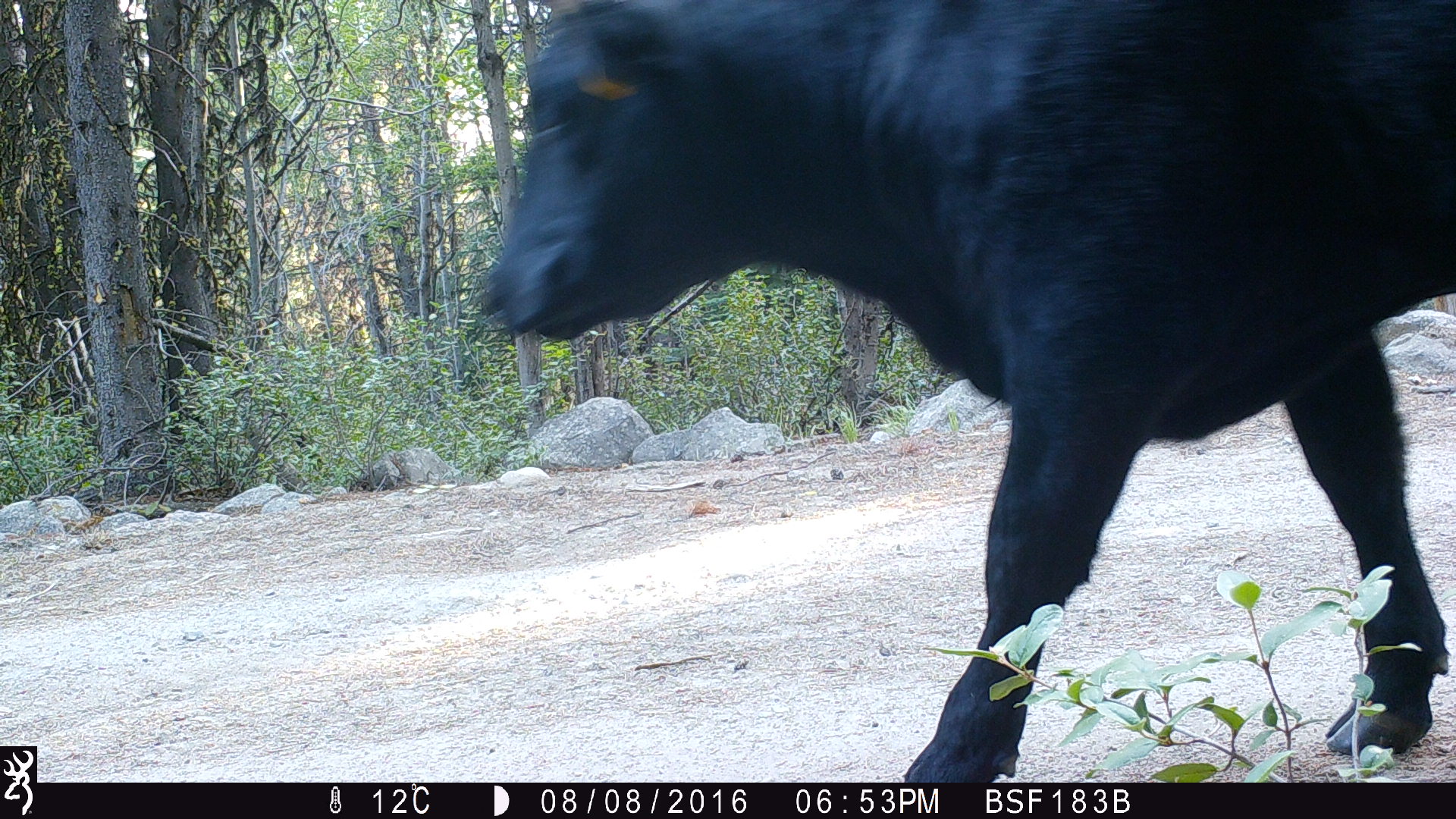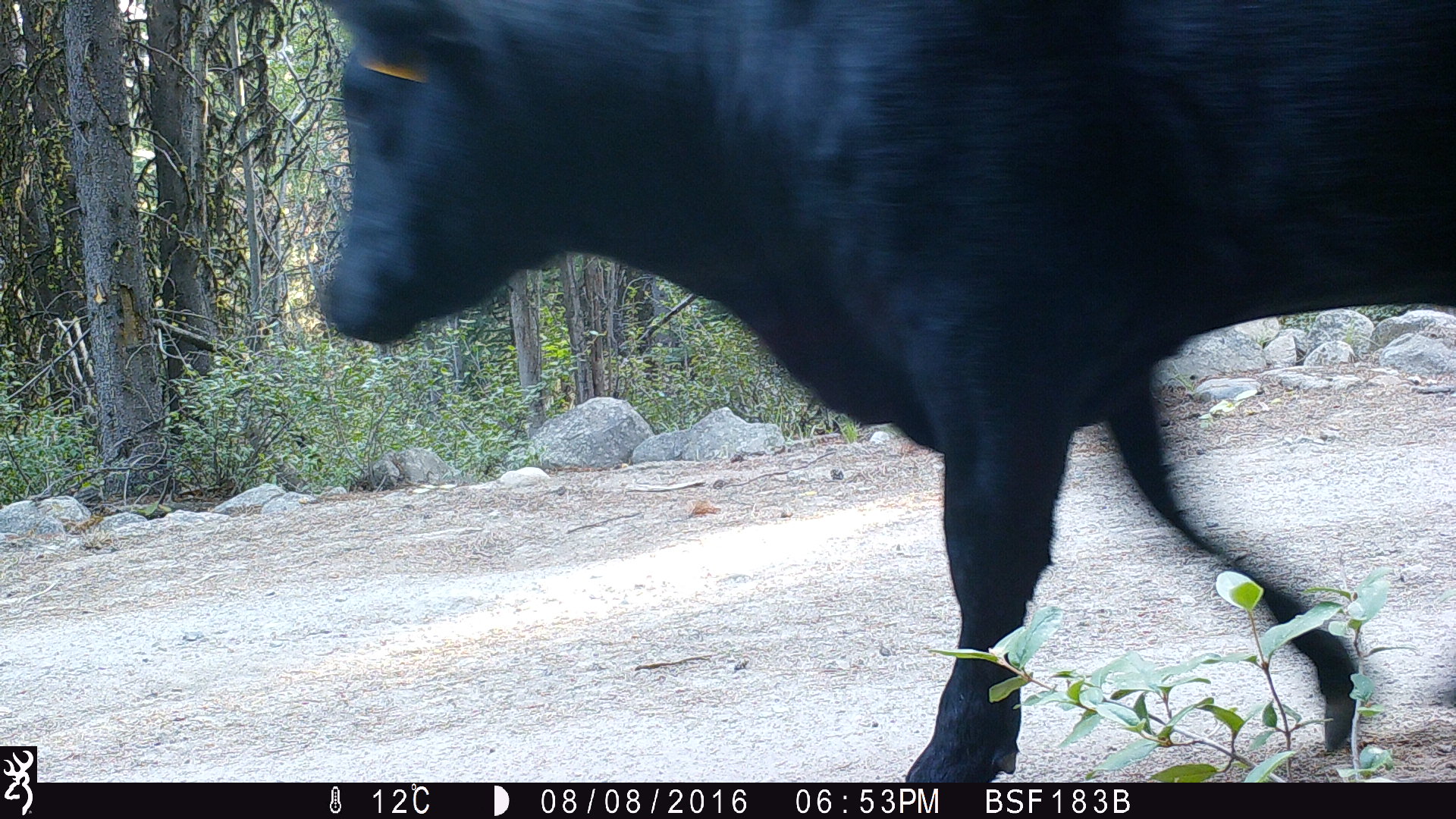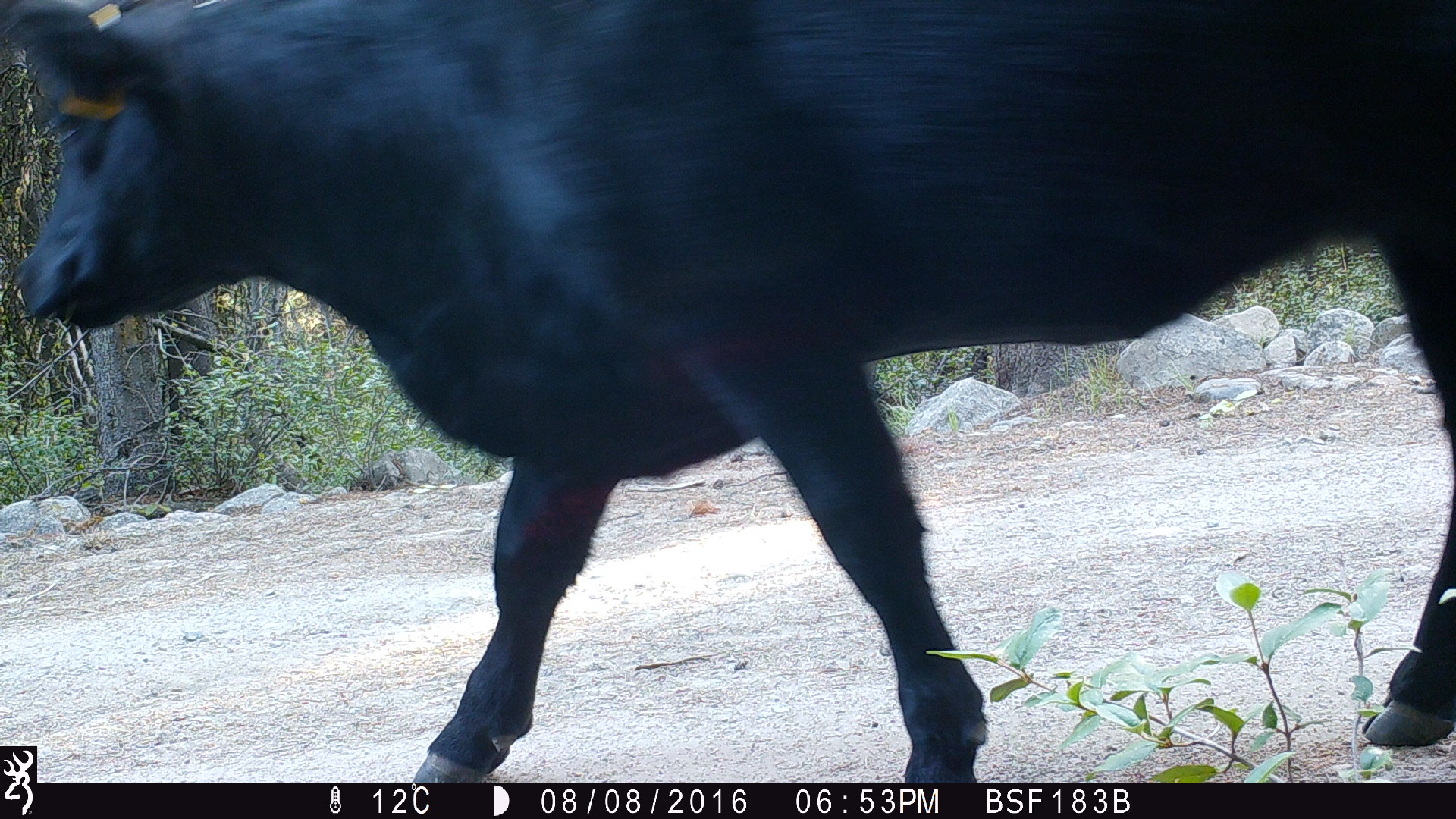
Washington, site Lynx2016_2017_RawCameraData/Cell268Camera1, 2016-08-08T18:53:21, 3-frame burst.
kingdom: Animalia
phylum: Chordata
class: Mammalia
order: Artiodactyla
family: Bovidae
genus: Bos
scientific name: Bos taurus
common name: domestic cattle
Domestic cattle (Bos taurus). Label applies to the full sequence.